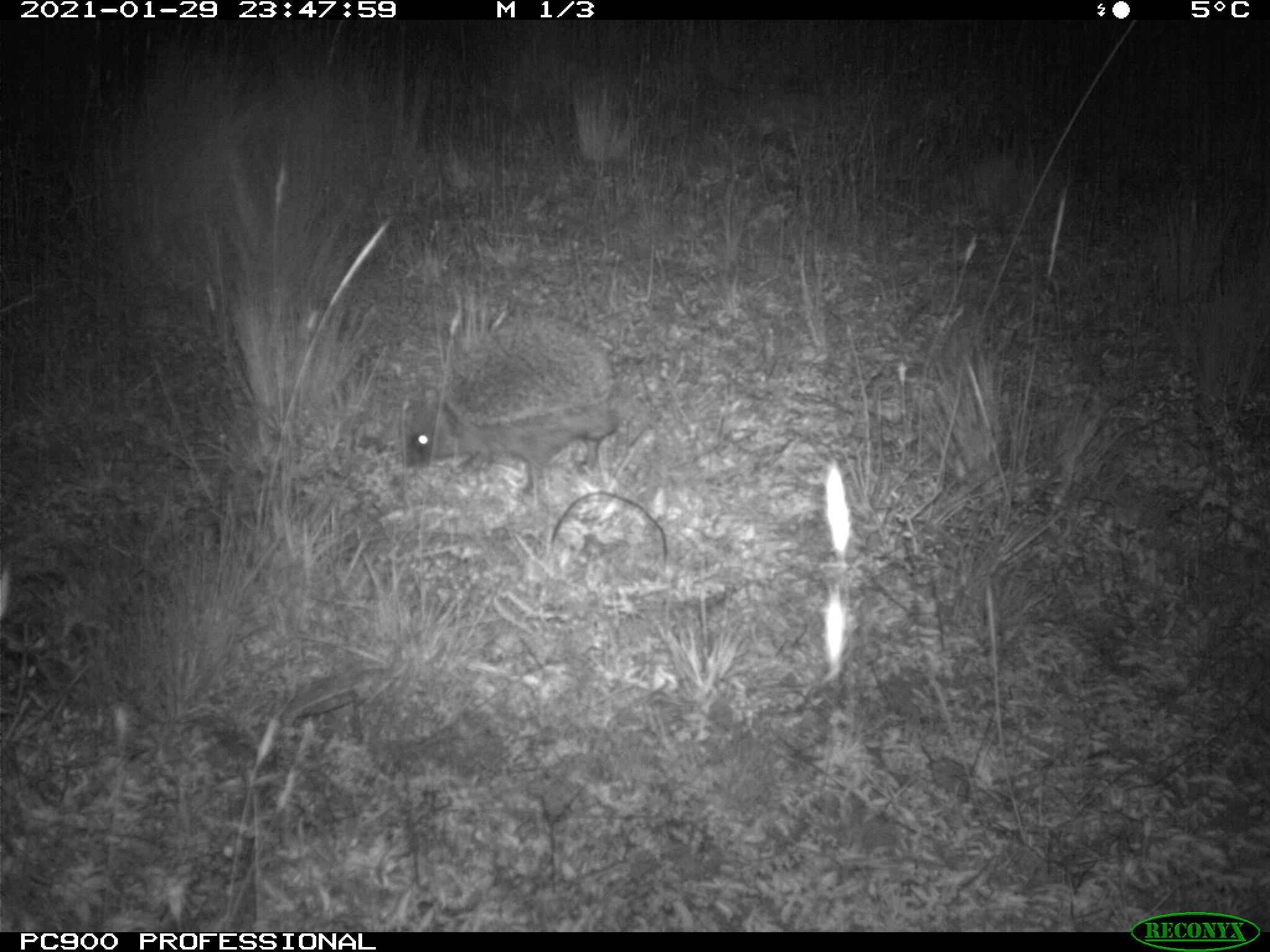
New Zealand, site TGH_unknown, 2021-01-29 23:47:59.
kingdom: Animalia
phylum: Chordata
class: Mammalia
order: Eulipotyphla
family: Erinaceidae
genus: Erinaceus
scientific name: Erinaceus europaeus europaeus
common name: european hedgehog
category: hedgehog